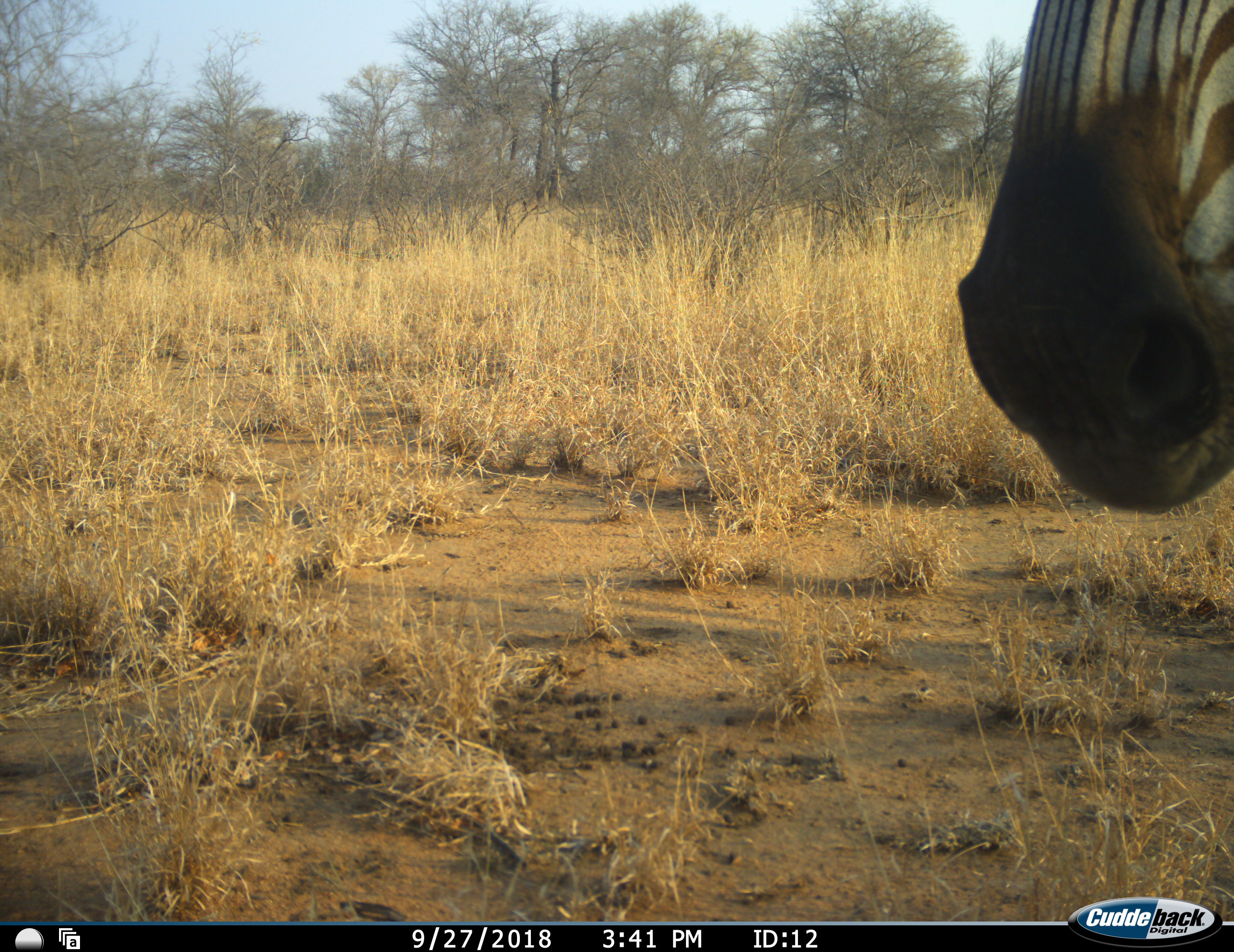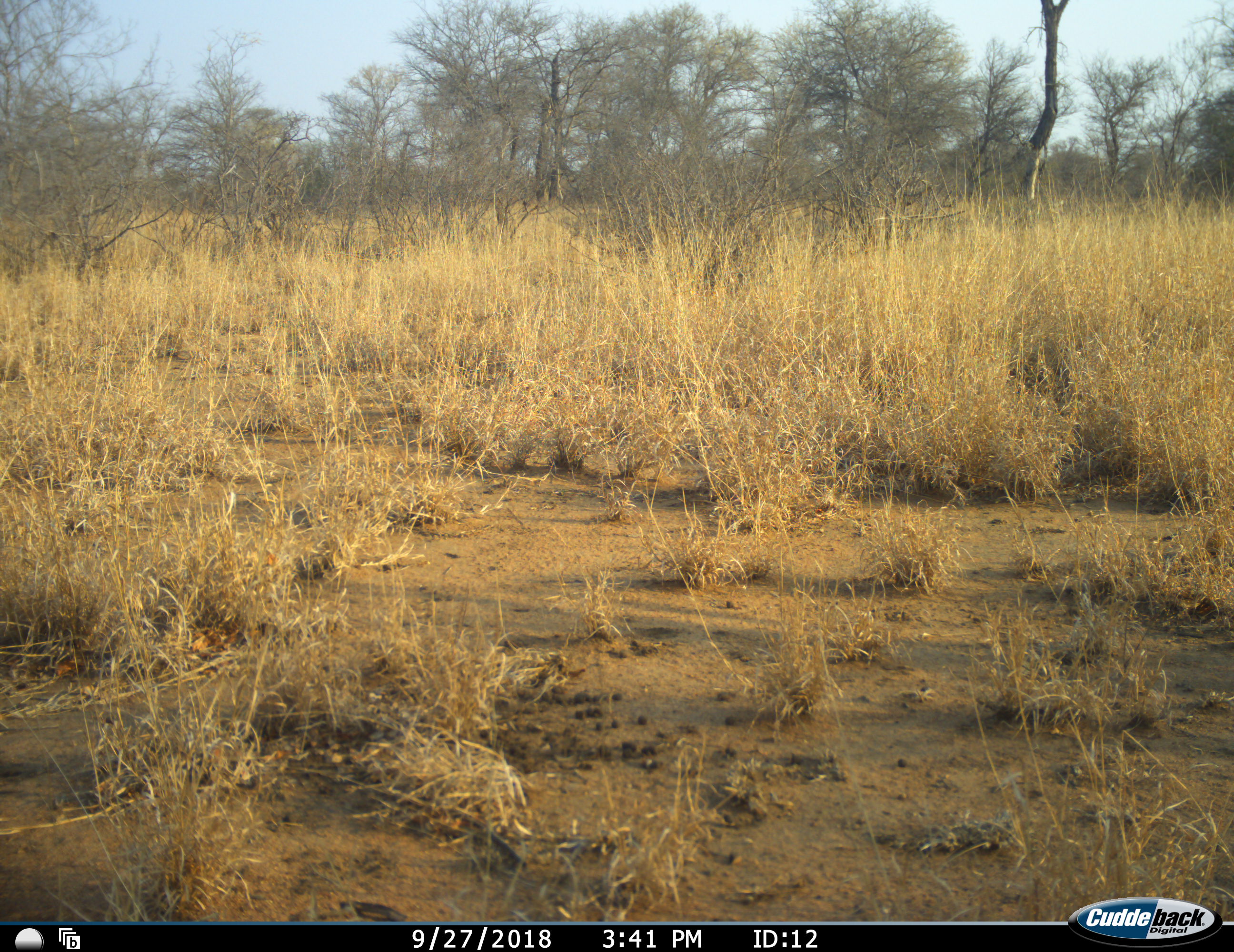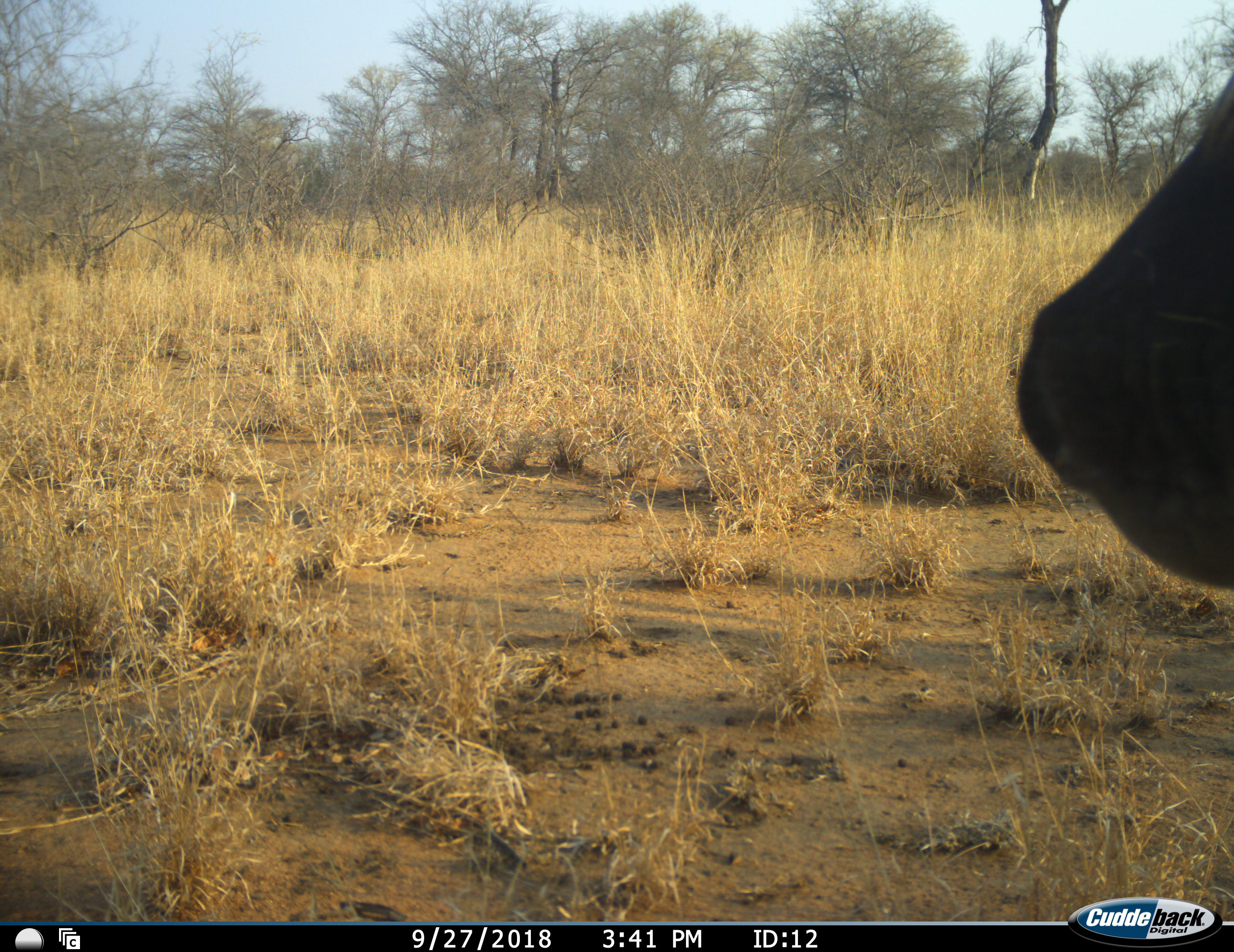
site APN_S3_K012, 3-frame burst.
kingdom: Animalia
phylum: Chordata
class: Mammalia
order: Perissodactyla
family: Equidae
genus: Equus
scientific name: Equus quagga burchellii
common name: burchell's zebra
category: zebraburchells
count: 1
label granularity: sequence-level